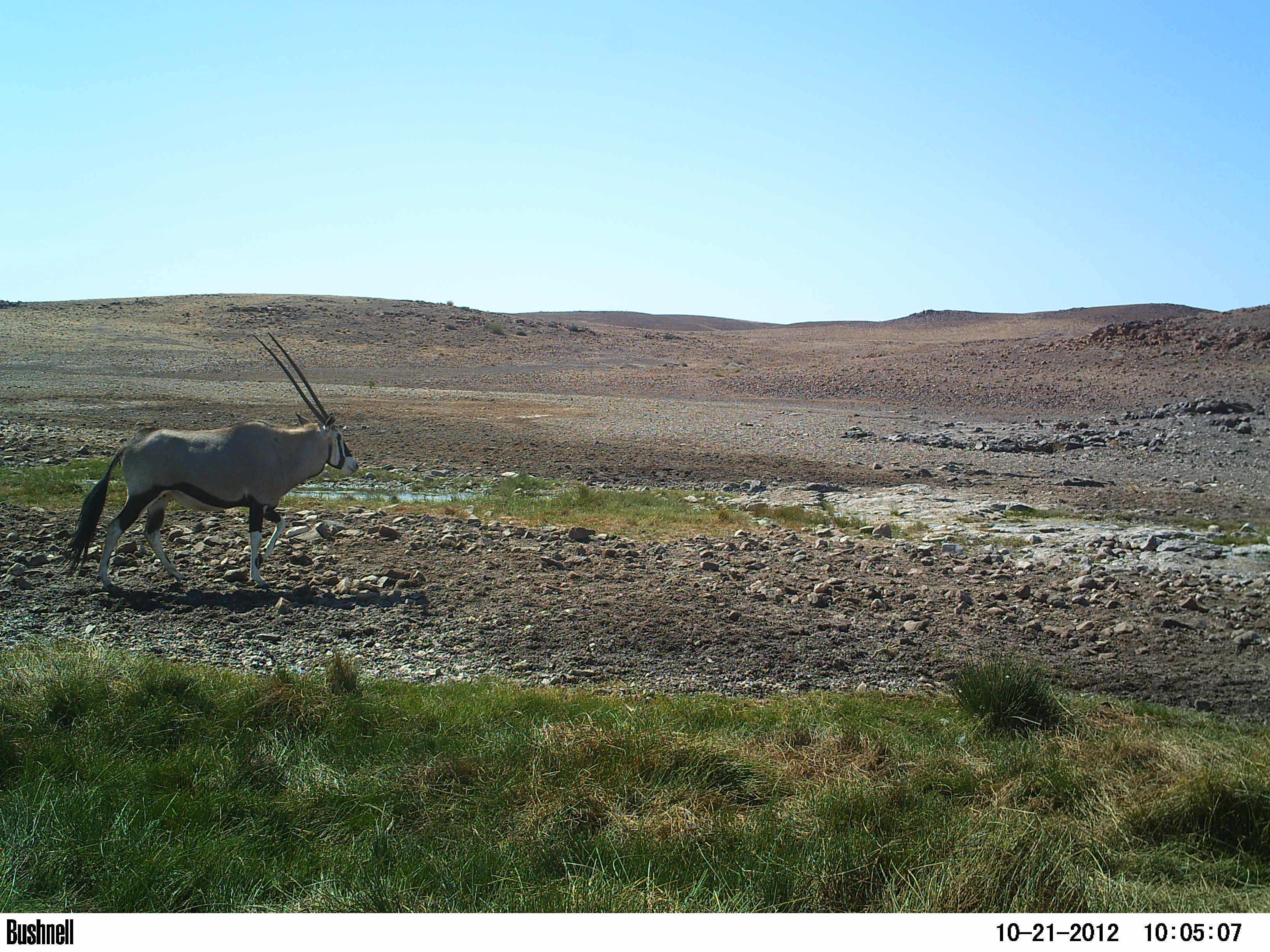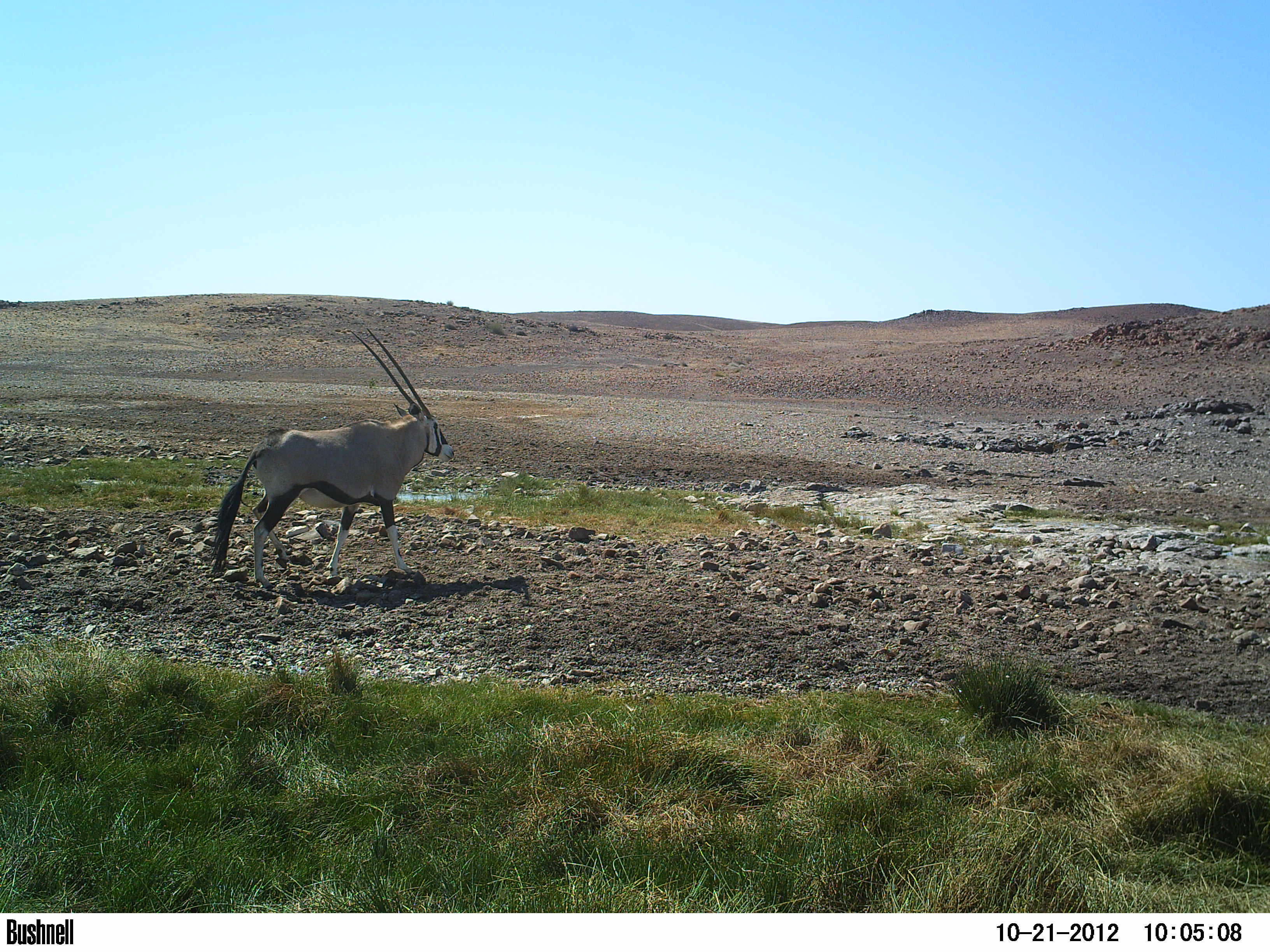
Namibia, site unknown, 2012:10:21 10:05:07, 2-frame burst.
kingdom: Animalia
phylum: Chordata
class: Mammalia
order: Artiodactyla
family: Bovidae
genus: Oryx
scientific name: Oryx gazella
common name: gemsbok